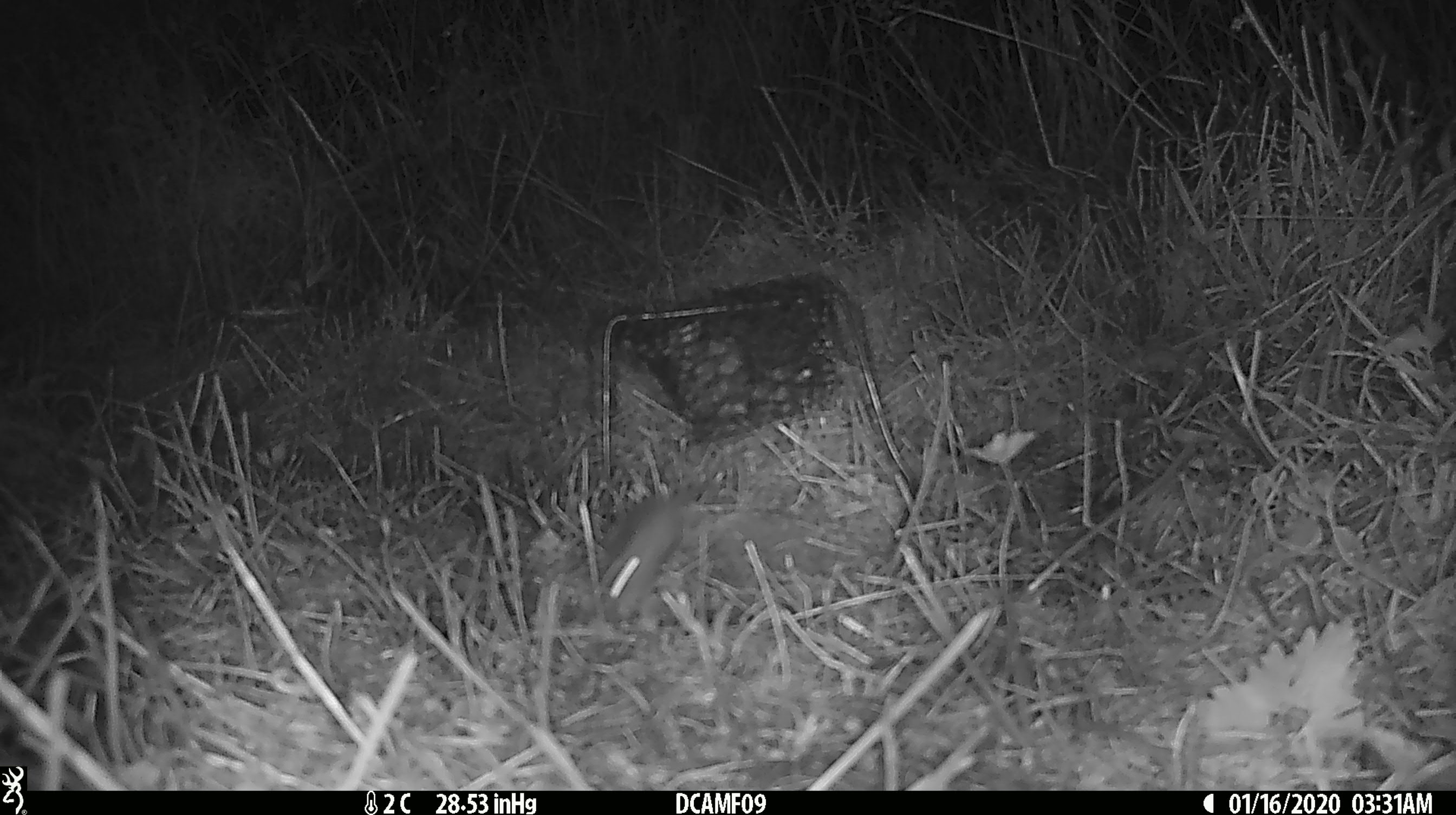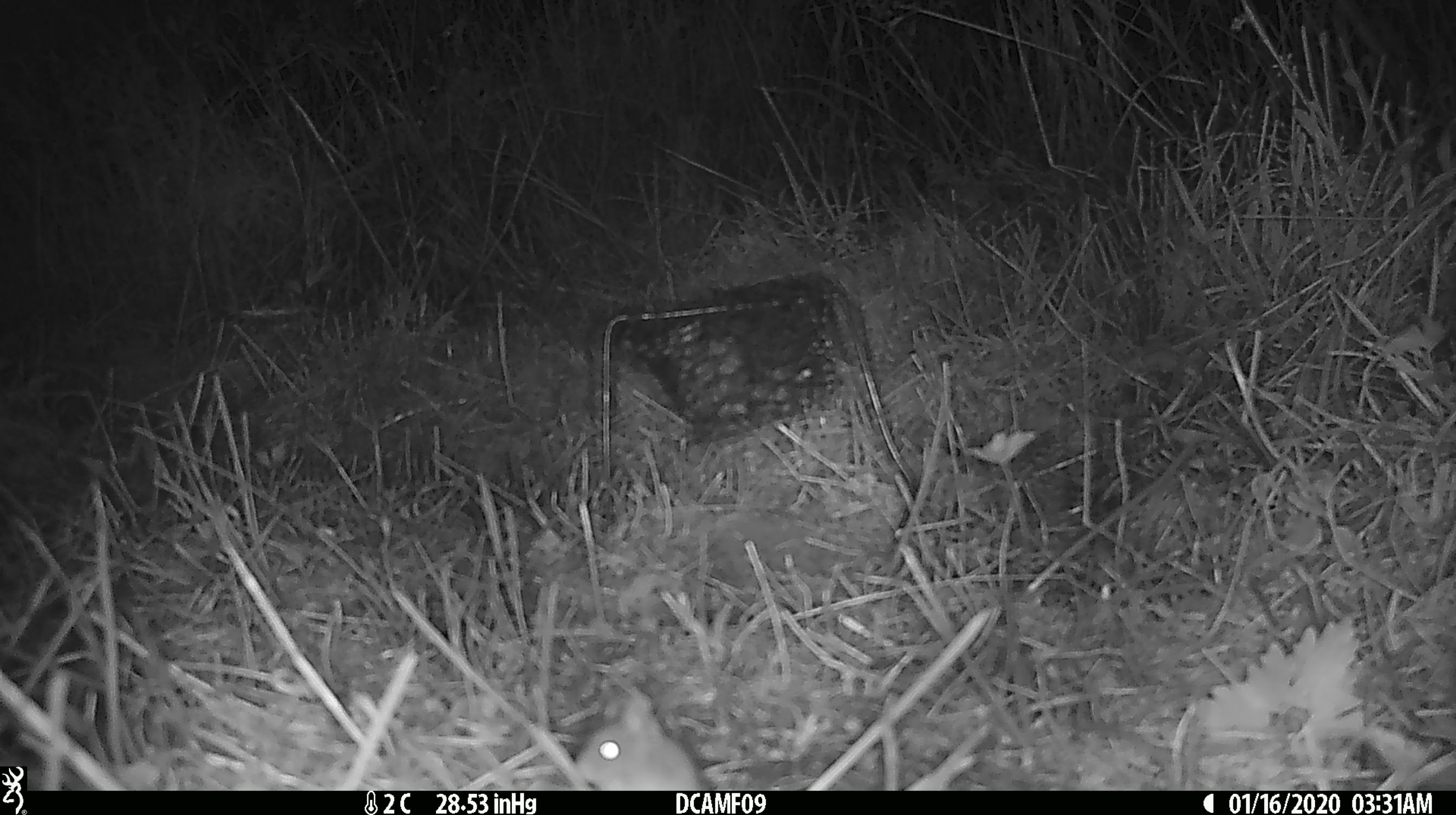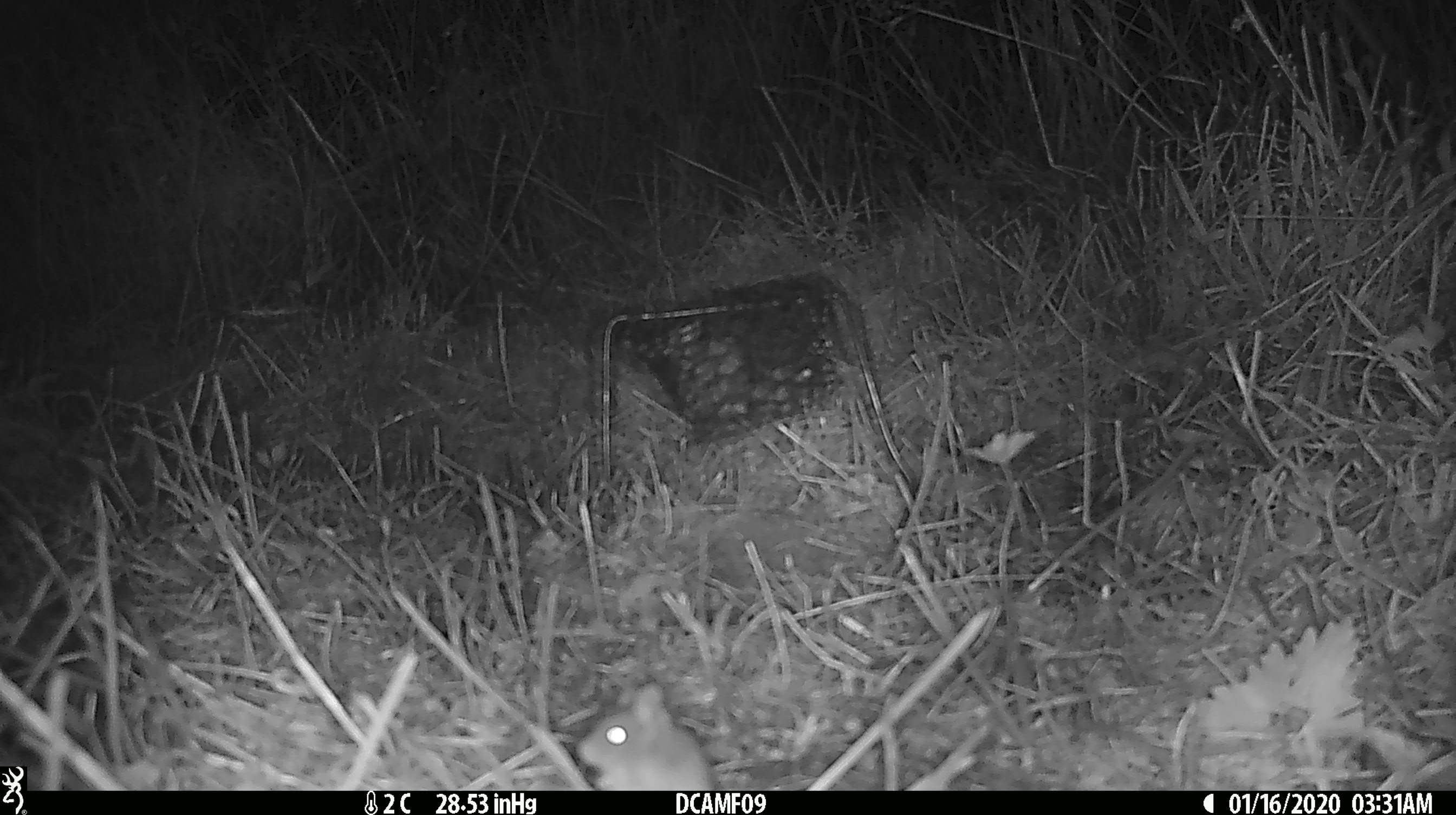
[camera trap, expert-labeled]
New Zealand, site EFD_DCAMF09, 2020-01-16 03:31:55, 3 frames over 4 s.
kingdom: Animalia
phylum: Chordata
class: Mammalia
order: Rodentia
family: Muridae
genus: Mus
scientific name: Mus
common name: mouse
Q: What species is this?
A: Mouse (Mus).